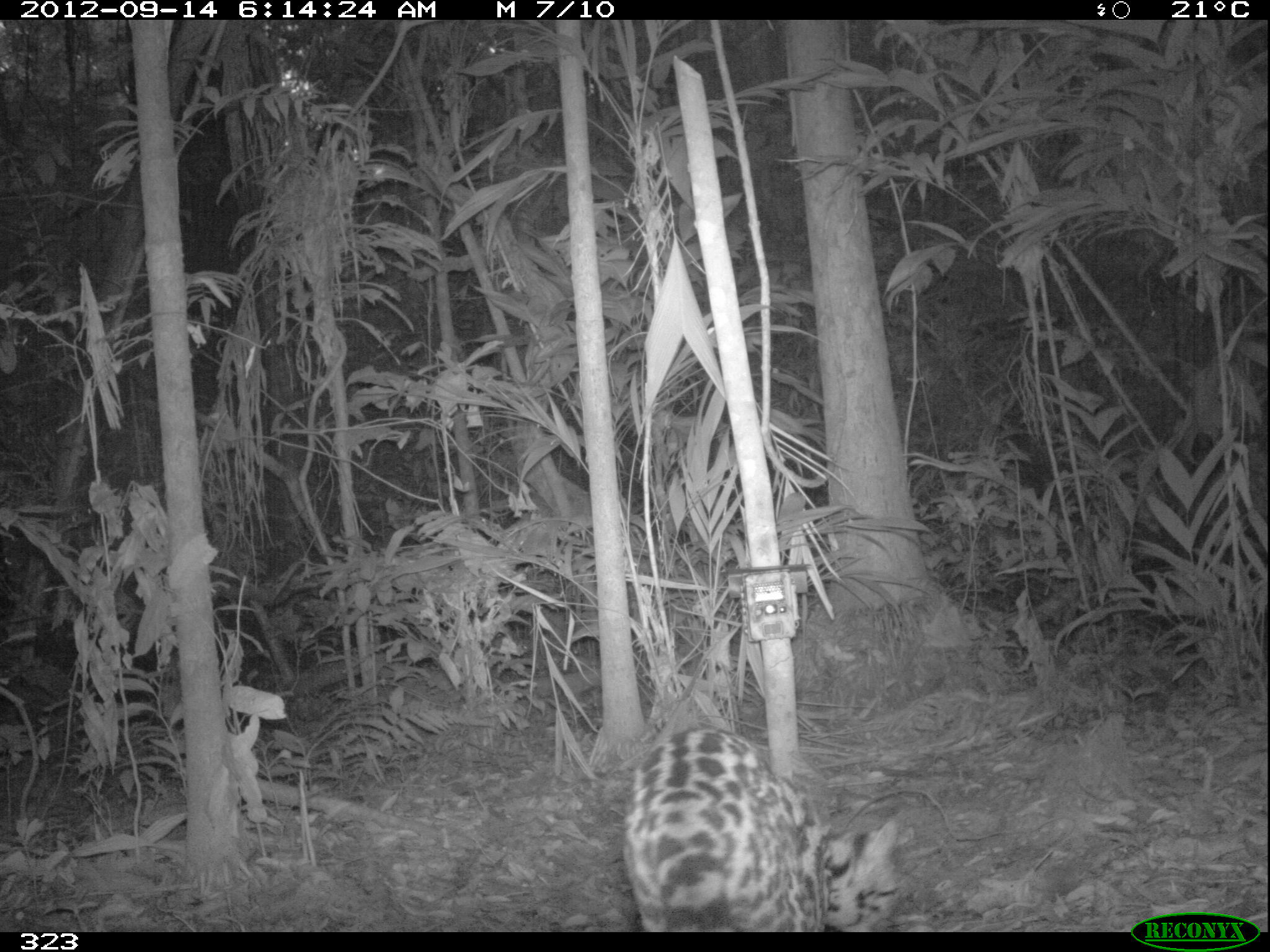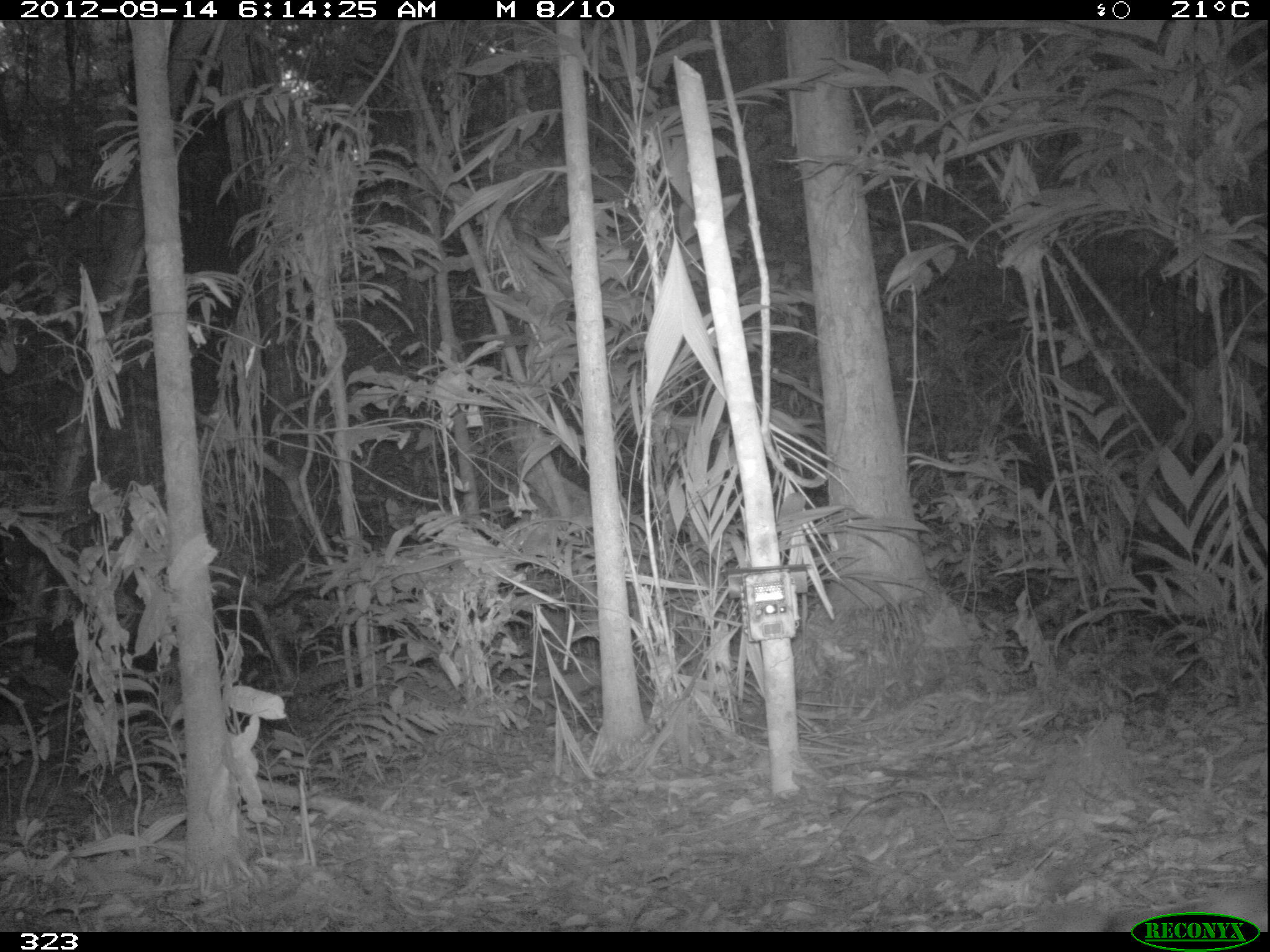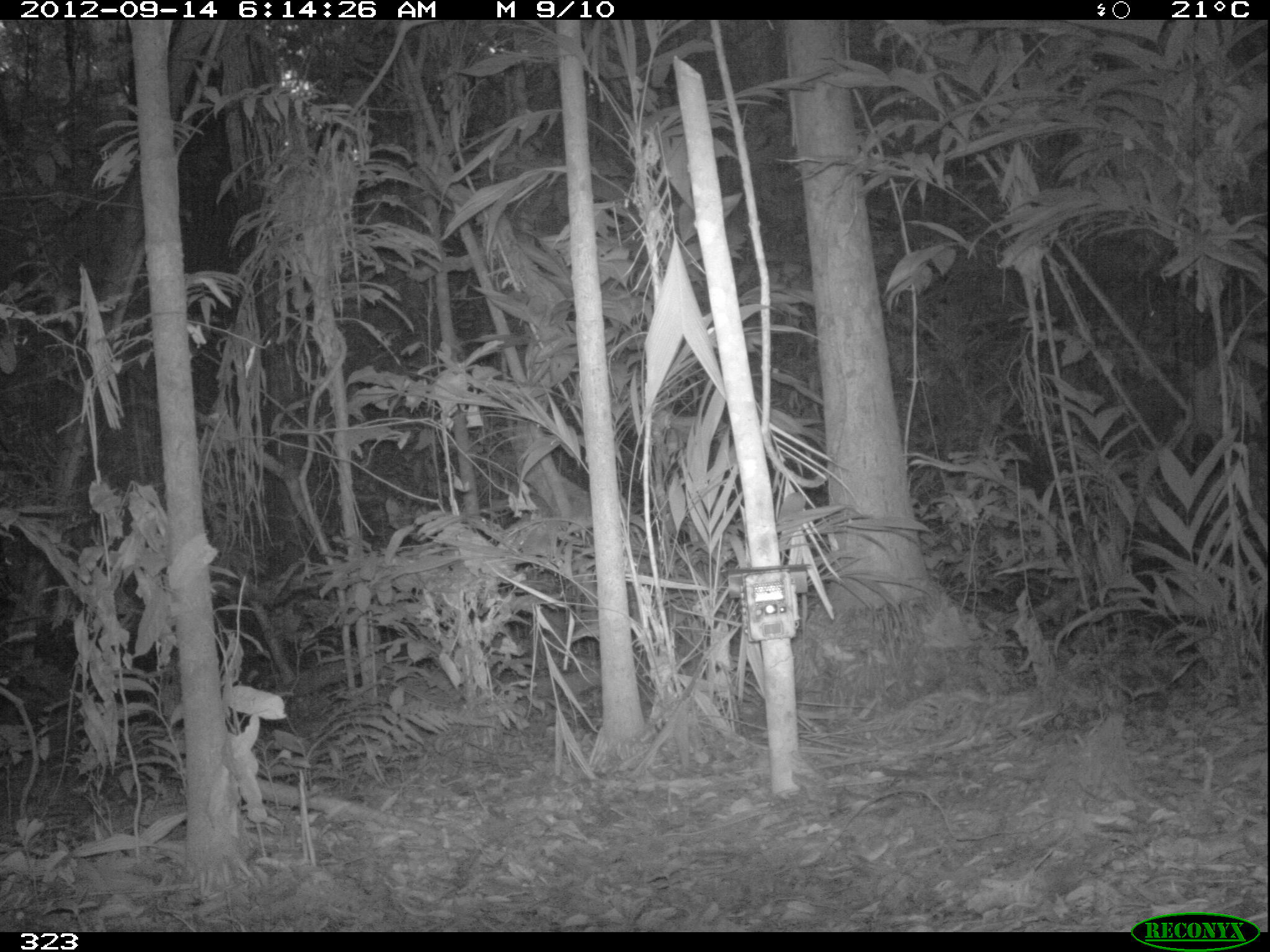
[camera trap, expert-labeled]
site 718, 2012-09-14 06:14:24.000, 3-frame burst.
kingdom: Animalia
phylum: Chordata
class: Mammalia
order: Carnivora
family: Felidae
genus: Leopardus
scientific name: Leopardus wiedii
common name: margay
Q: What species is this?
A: Leopardus wiedii (margay).